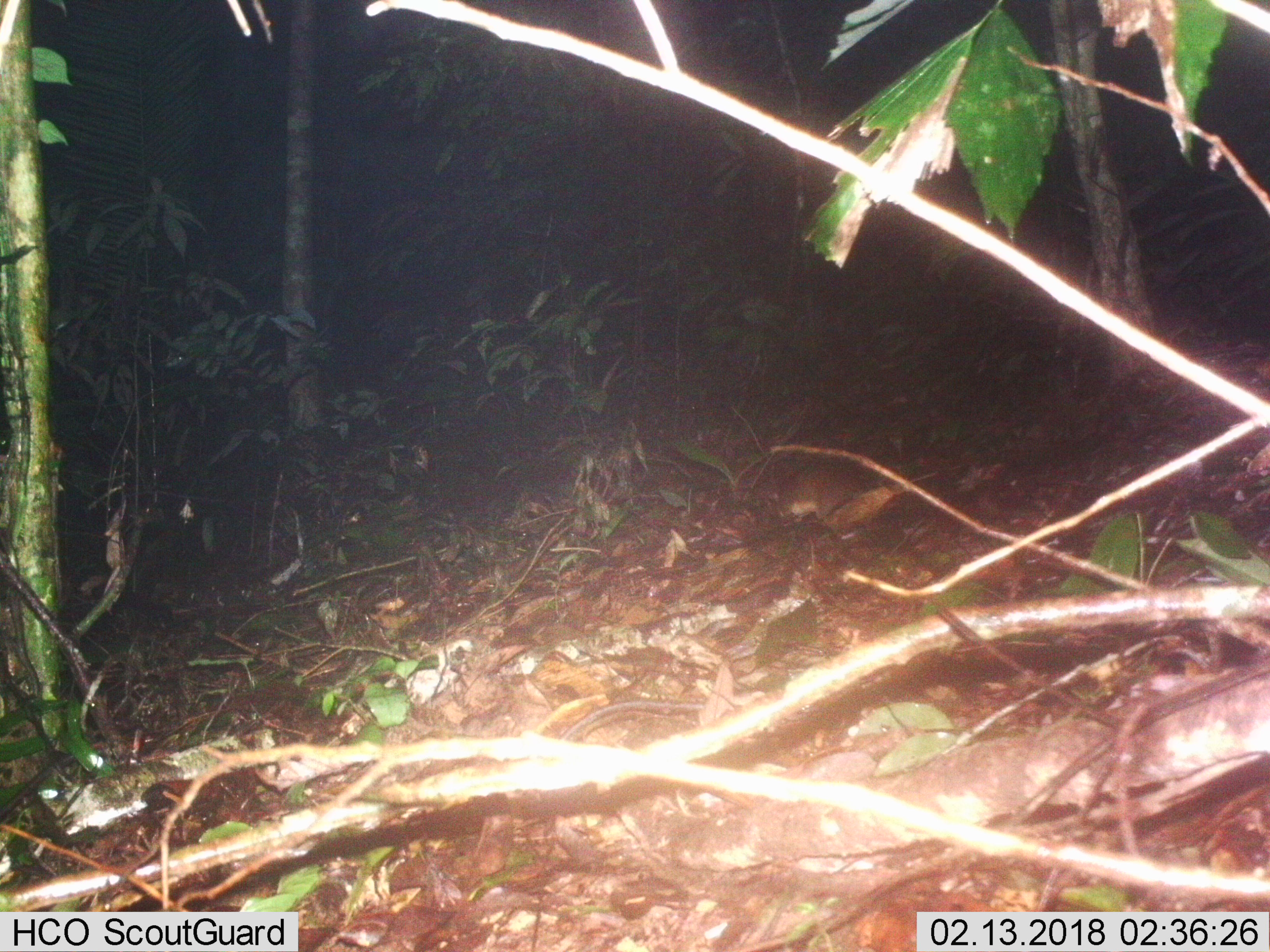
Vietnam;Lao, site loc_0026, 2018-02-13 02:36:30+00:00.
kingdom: Animalia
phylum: Chordata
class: Mammalia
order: Rodentia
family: Muridae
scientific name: Muridae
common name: old-world mice and rats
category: unidentified murid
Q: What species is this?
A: Unidentified murid (old-world mice and rats) (Muridae).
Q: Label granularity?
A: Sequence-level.